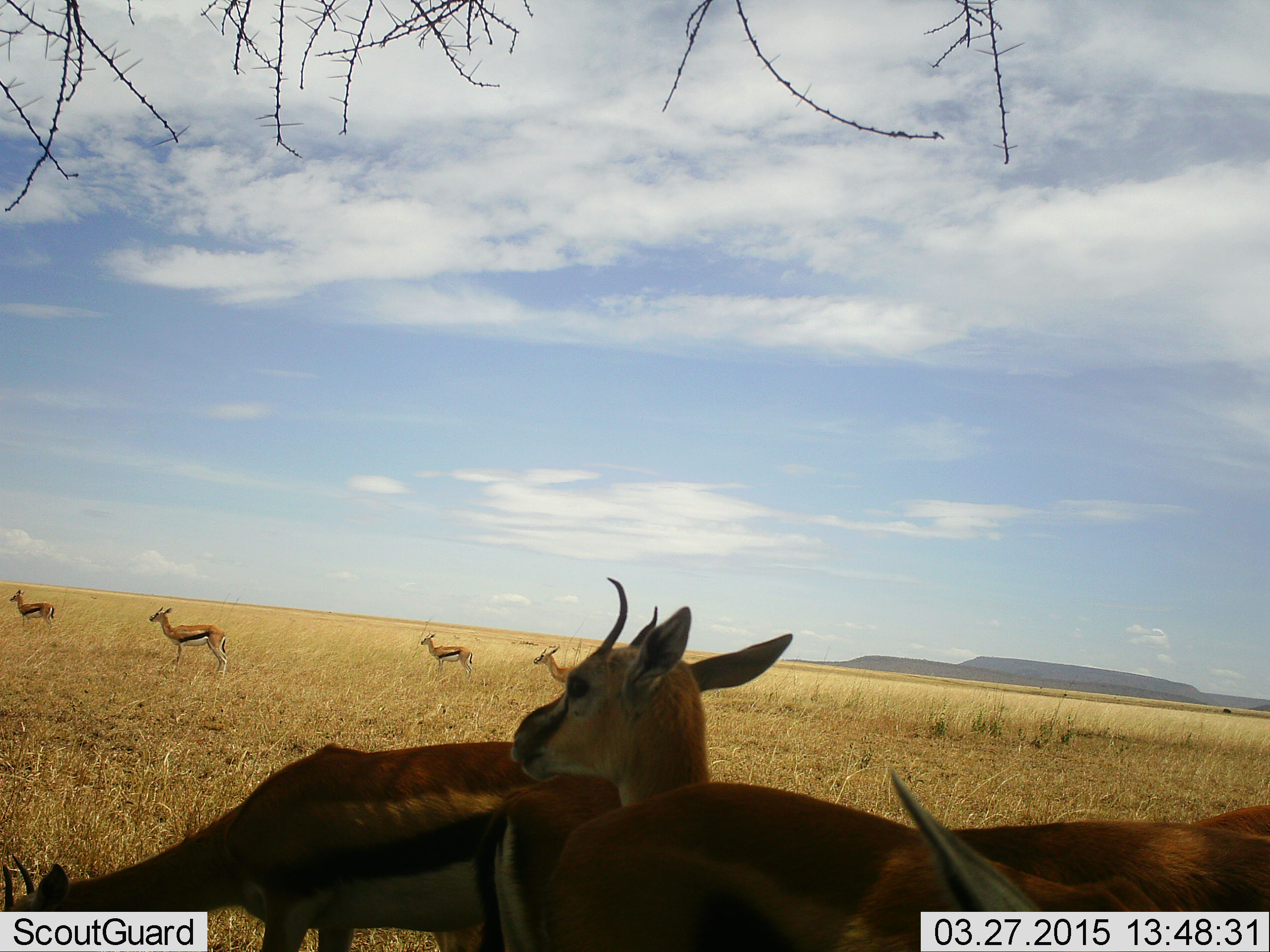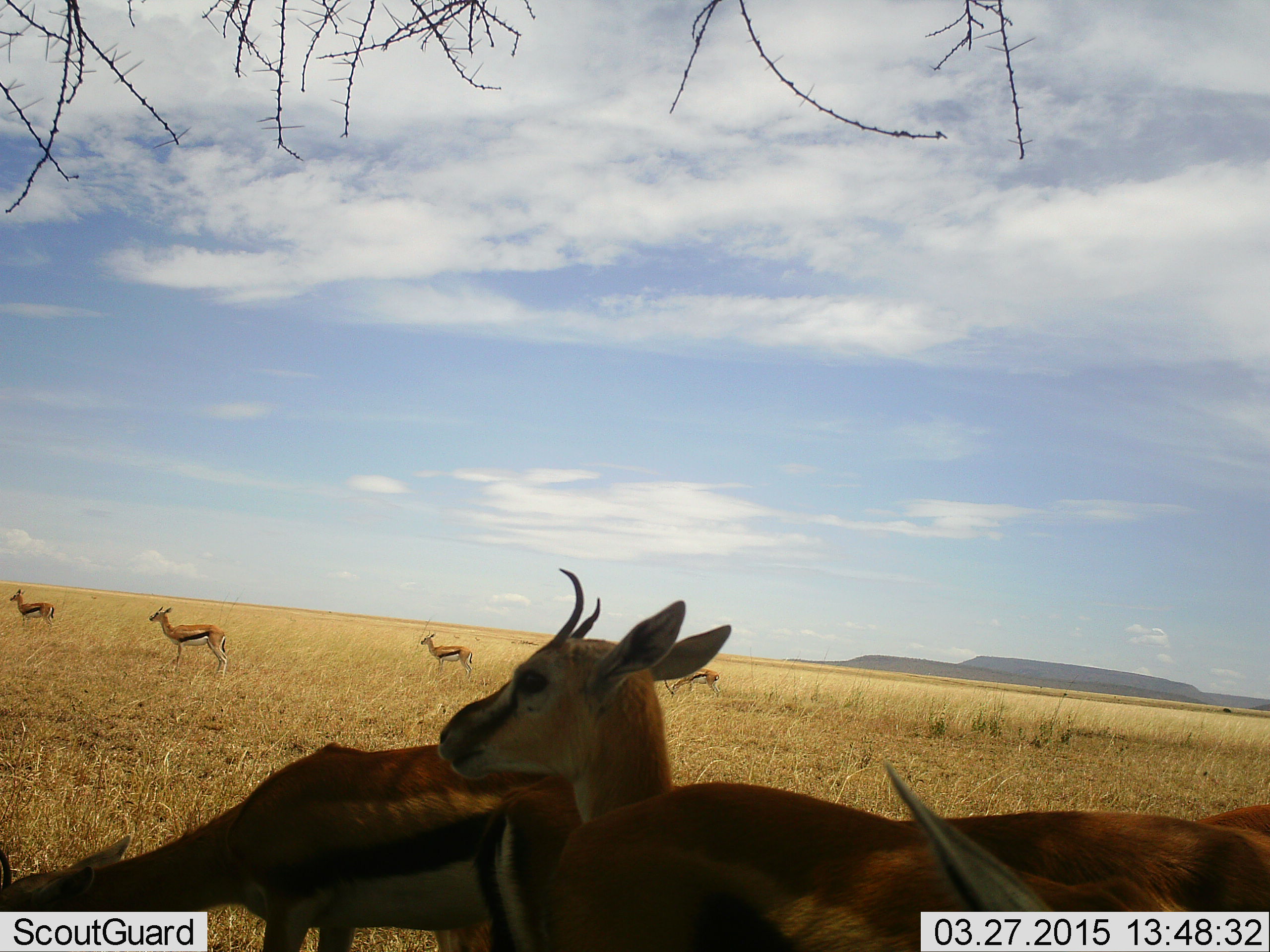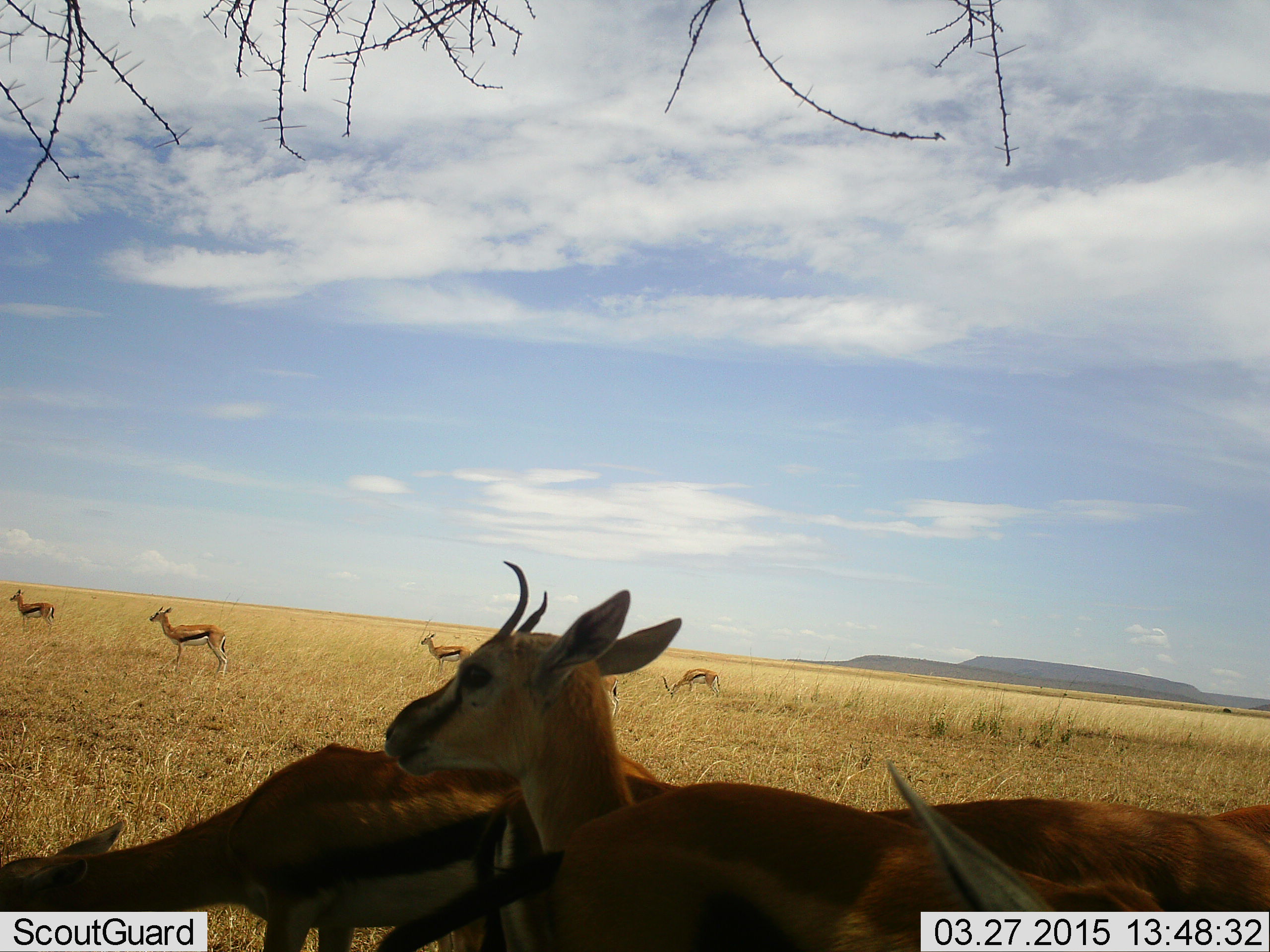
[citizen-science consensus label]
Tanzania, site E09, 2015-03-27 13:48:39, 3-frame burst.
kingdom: Animalia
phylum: Chordata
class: Mammalia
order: Artiodactyla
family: Bovidae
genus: Eudorcas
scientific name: Eudorcas thomsonii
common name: thomson's gazelle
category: gazellethomsons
Gazellethomsons (thomson's gazelle) (Eudorcas thomsonii), count 8. Behavior (volunteer vote fractions): standing 100%, resting 10%, moving 10%, interacting 0%. Young present (vote fraction): 0%. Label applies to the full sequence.